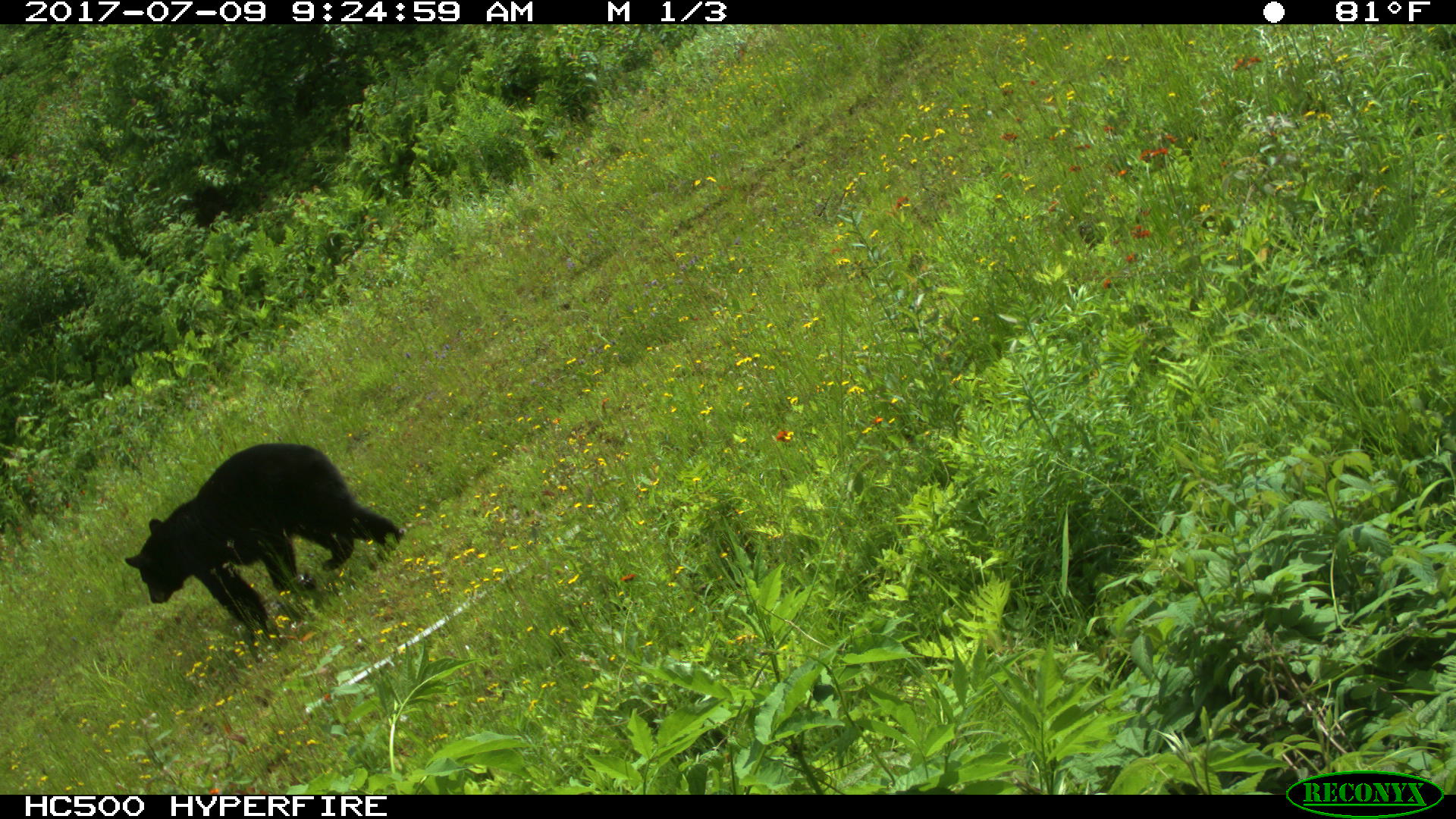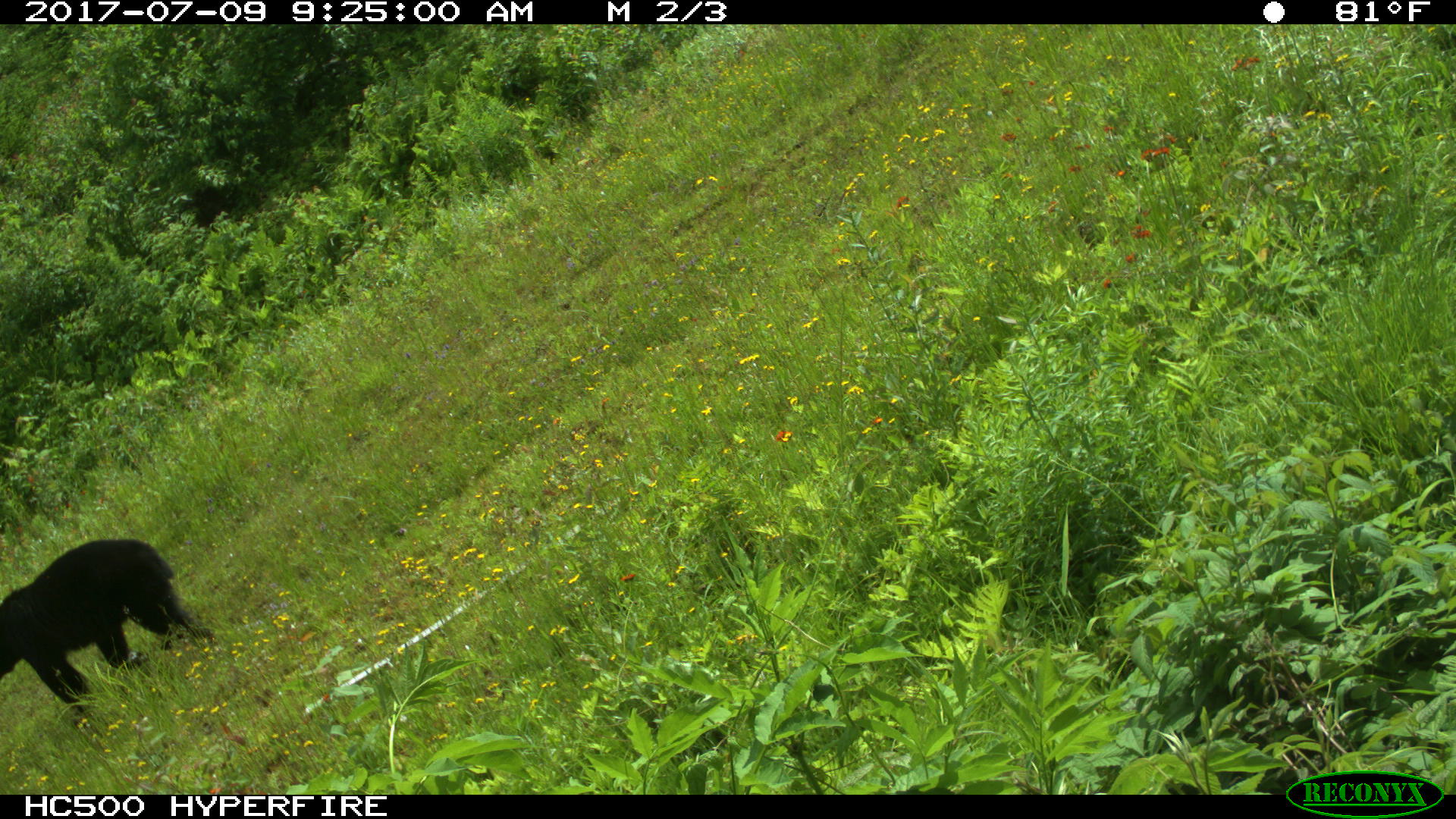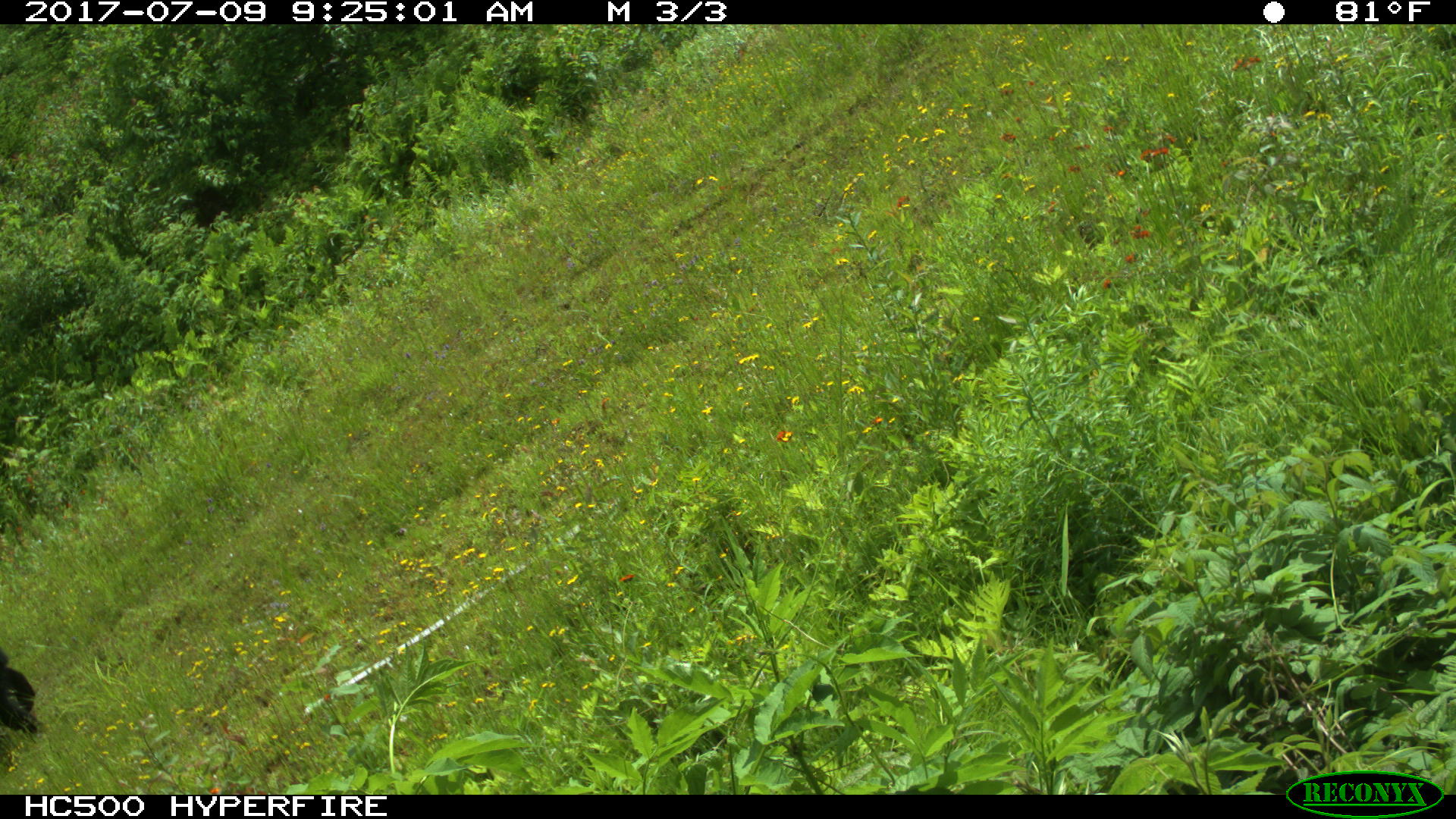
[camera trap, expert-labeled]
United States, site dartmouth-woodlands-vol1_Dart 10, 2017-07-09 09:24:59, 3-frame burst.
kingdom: Animalia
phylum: Chordata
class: Mammalia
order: Carnivora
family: Ursidae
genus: Ursus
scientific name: Ursus americanus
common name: black bear